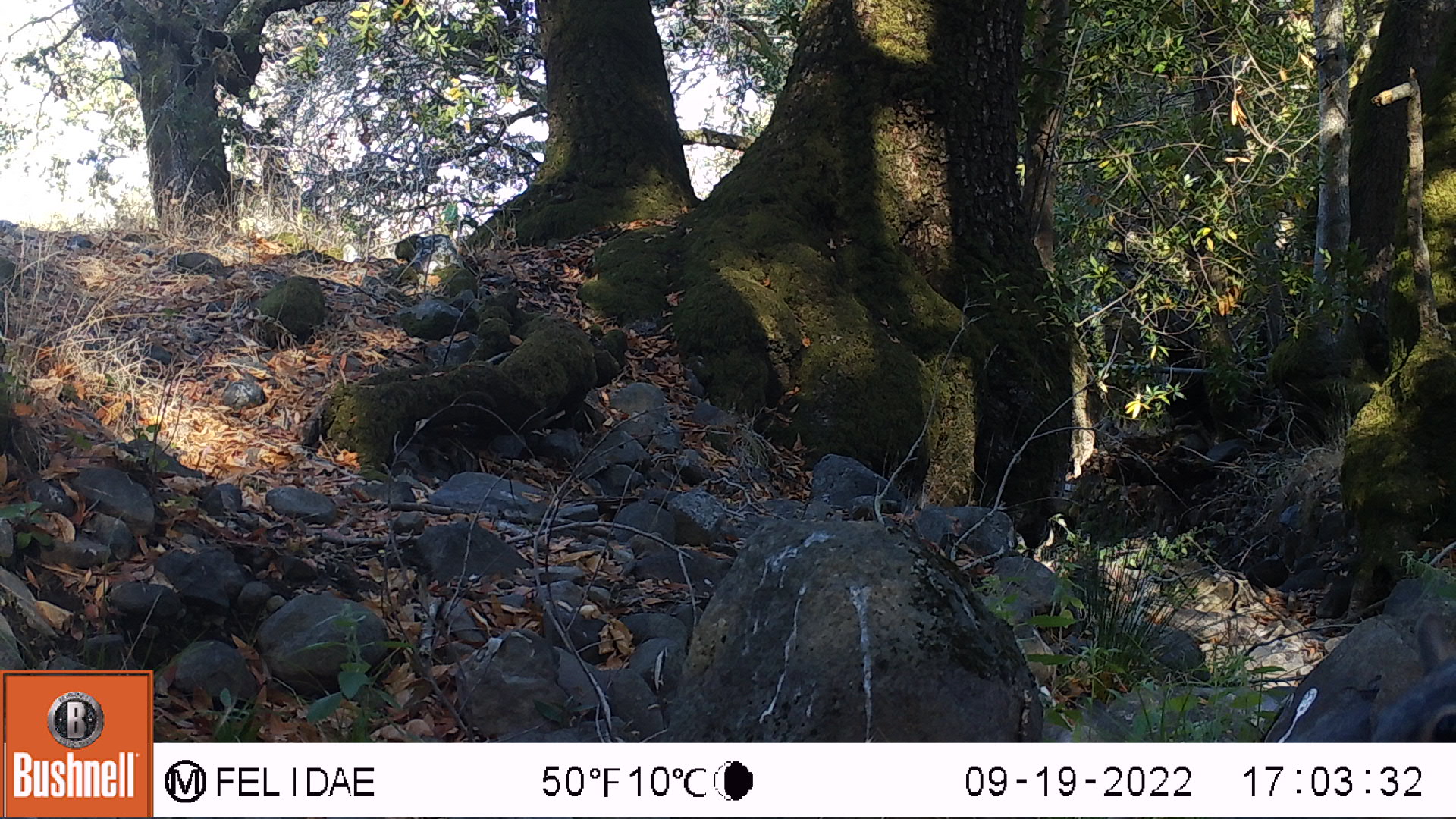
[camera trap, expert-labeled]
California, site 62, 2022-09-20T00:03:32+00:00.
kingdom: Animalia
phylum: Chordata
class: Mammalia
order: Rodentia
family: Sciuridae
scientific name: Sciuridae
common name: squirrel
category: unknown squirrel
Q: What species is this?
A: Unknown squirrel (squirrel) (Sciuridae).